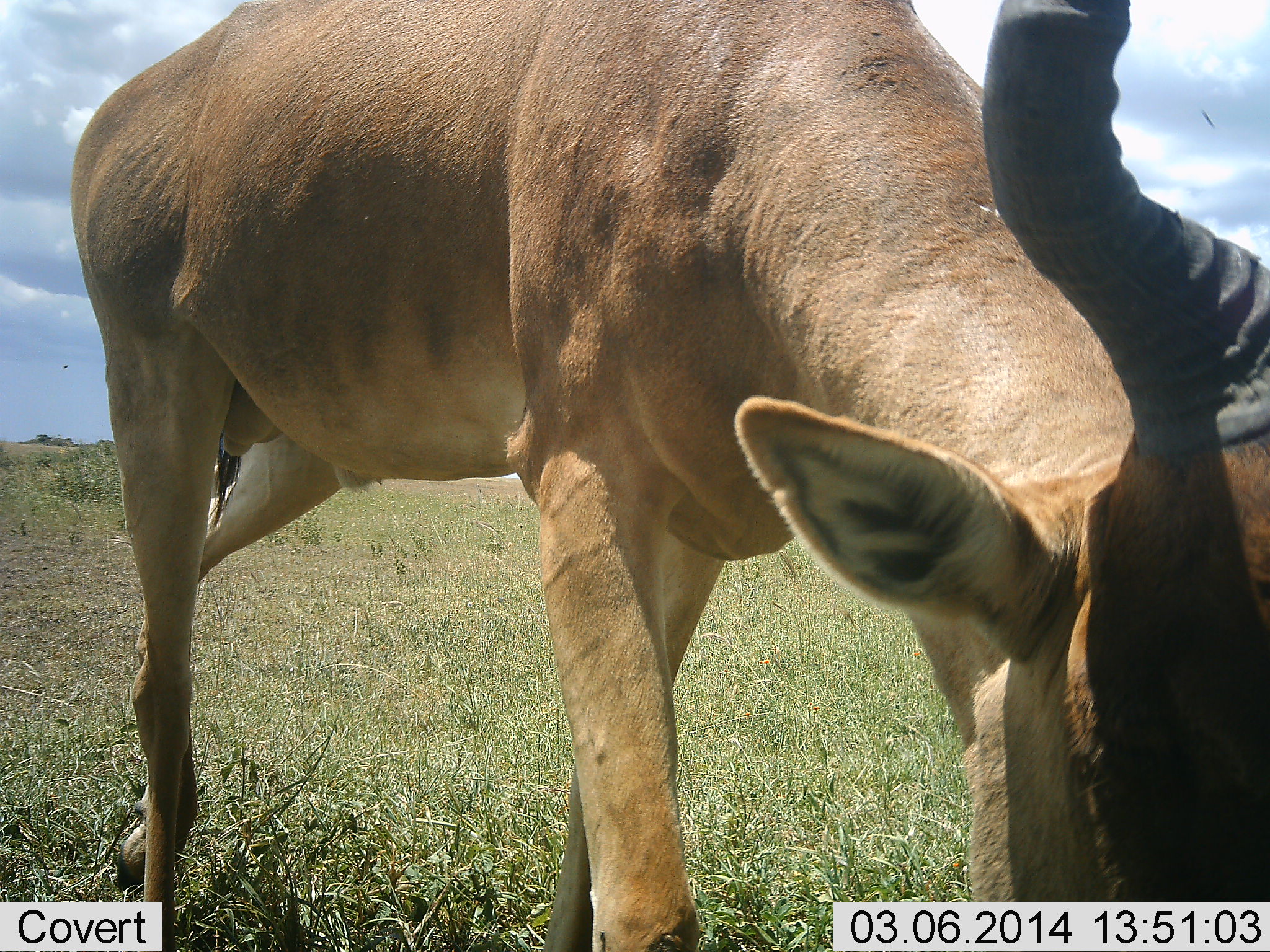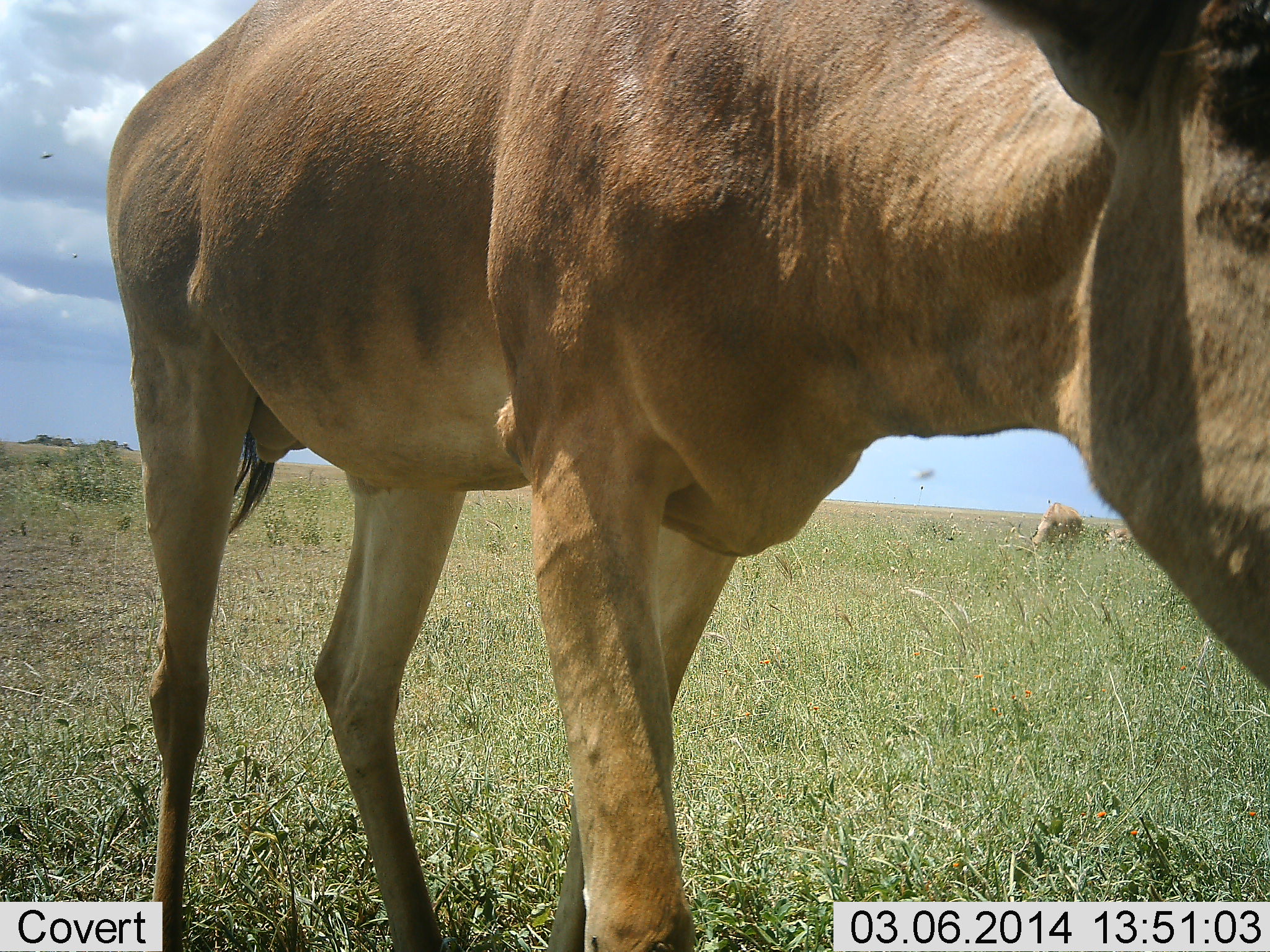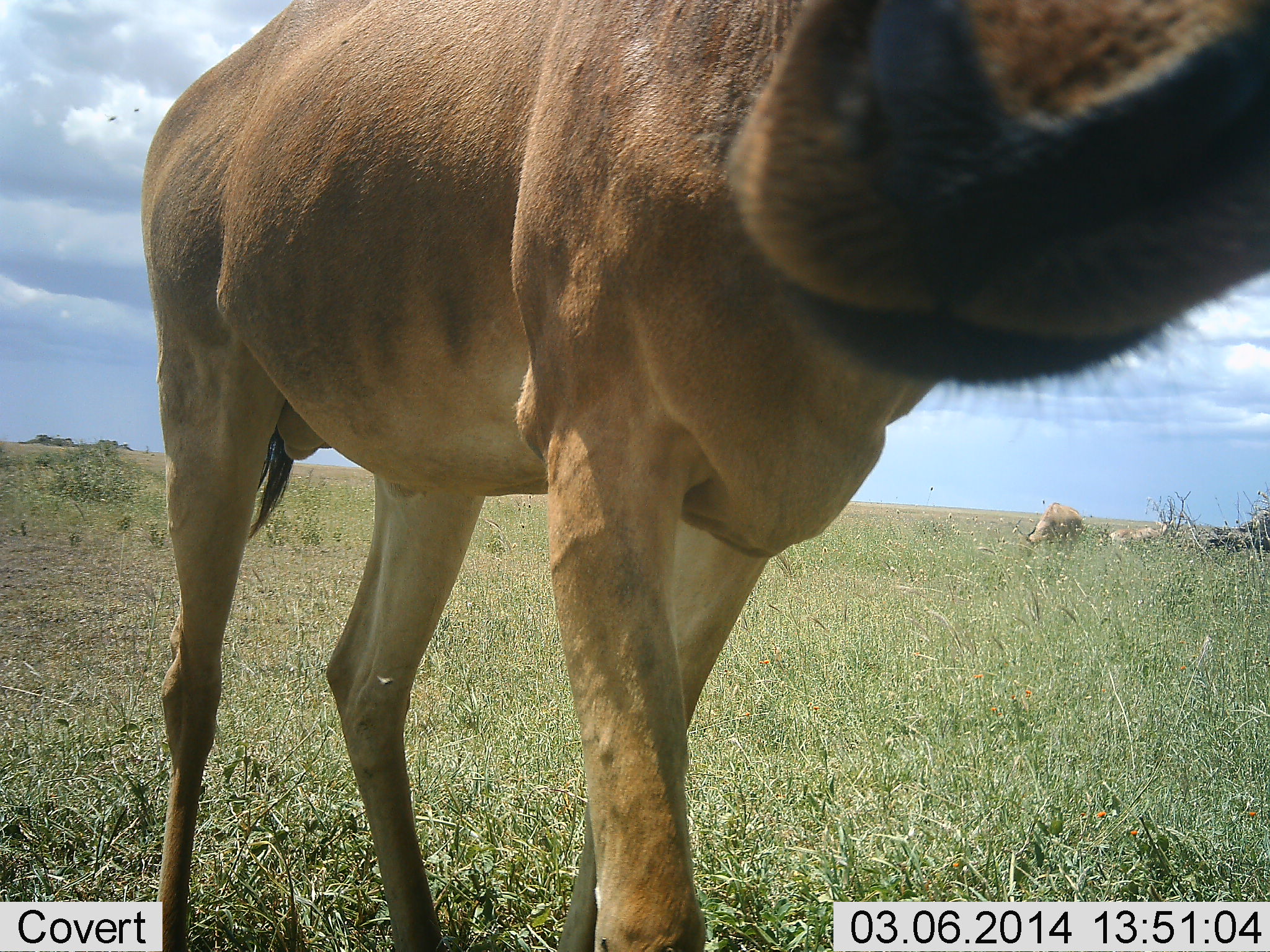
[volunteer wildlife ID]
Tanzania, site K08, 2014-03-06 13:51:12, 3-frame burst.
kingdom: Animalia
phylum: Chordata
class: Mammalia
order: Artiodactyla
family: Bovidae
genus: Alcelaphus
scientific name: Alcelaphus buselaphus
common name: hartebeest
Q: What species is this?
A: Hartebeest (Alcelaphus buselaphus).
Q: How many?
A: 2.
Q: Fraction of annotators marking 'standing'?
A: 50%.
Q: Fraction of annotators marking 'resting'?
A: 10%.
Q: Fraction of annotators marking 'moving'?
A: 20%.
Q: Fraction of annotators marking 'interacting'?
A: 20%.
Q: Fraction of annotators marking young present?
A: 0%.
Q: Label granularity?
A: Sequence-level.